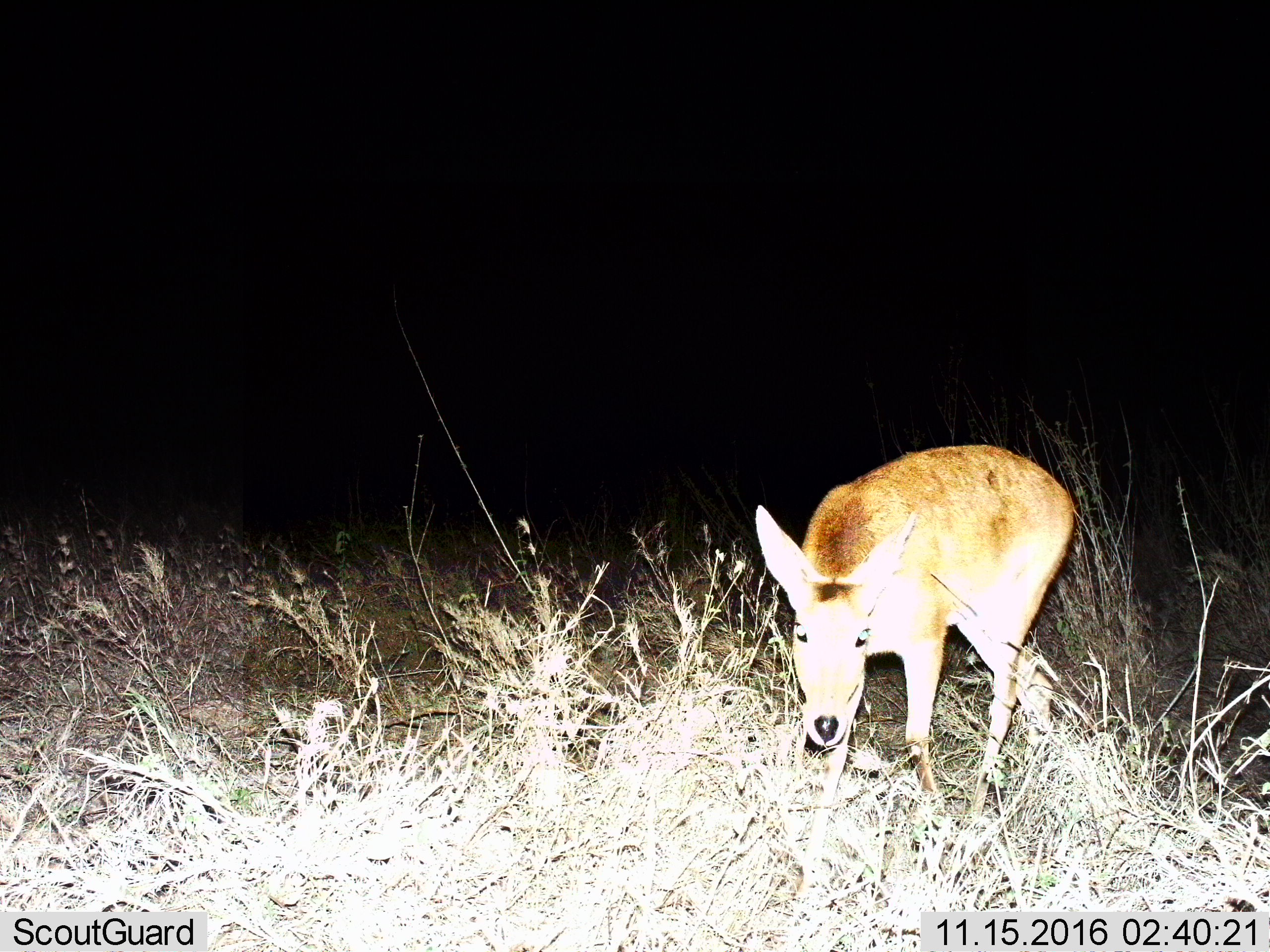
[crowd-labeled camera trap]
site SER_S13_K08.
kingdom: Animalia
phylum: Chordata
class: Mammalia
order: Artiodactyla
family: Bovidae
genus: Raphicerus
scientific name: Raphicerus campestris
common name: steenbok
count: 1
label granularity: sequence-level